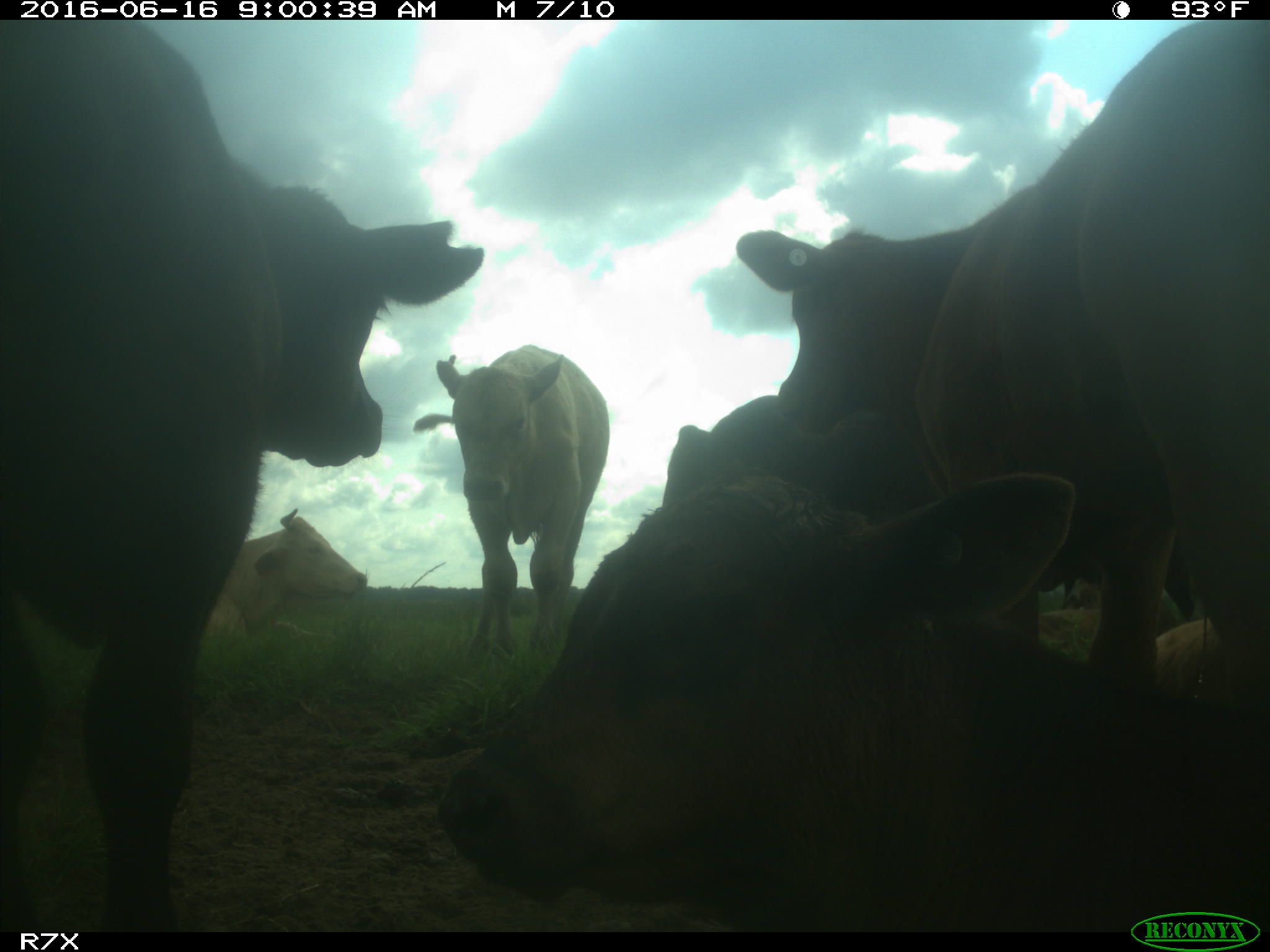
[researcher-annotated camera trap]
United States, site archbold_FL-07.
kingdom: Animalia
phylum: Chordata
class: Mammalia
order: Artiodactyla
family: Bovidae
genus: Bos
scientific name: Bos taurus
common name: domestic cow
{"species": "Bos taurus (domestic cow)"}